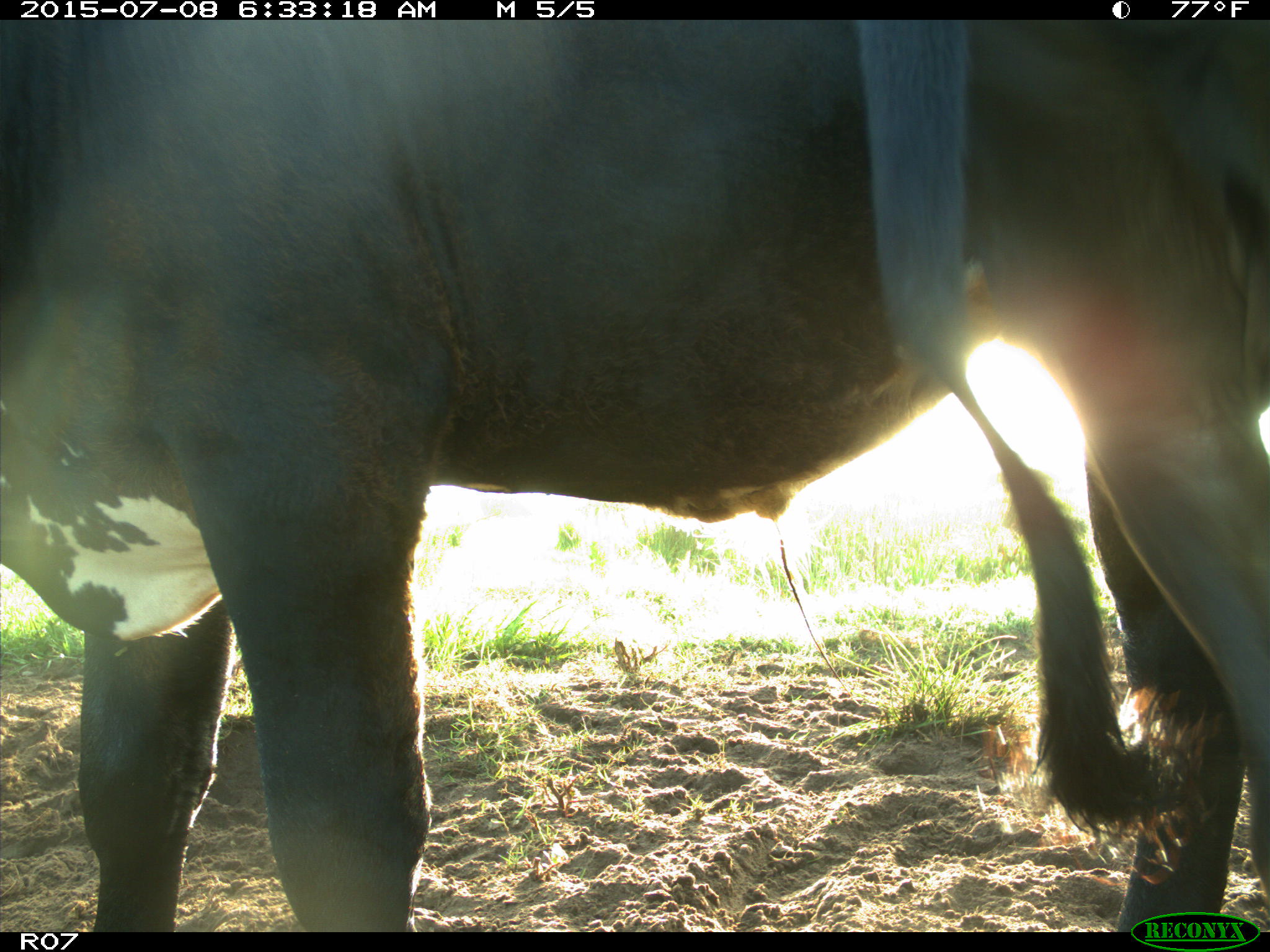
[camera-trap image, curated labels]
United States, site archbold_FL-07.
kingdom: Animalia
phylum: Chordata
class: Mammalia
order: Artiodactyla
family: Bovidae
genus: Bos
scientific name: Bos taurus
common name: domestic cow